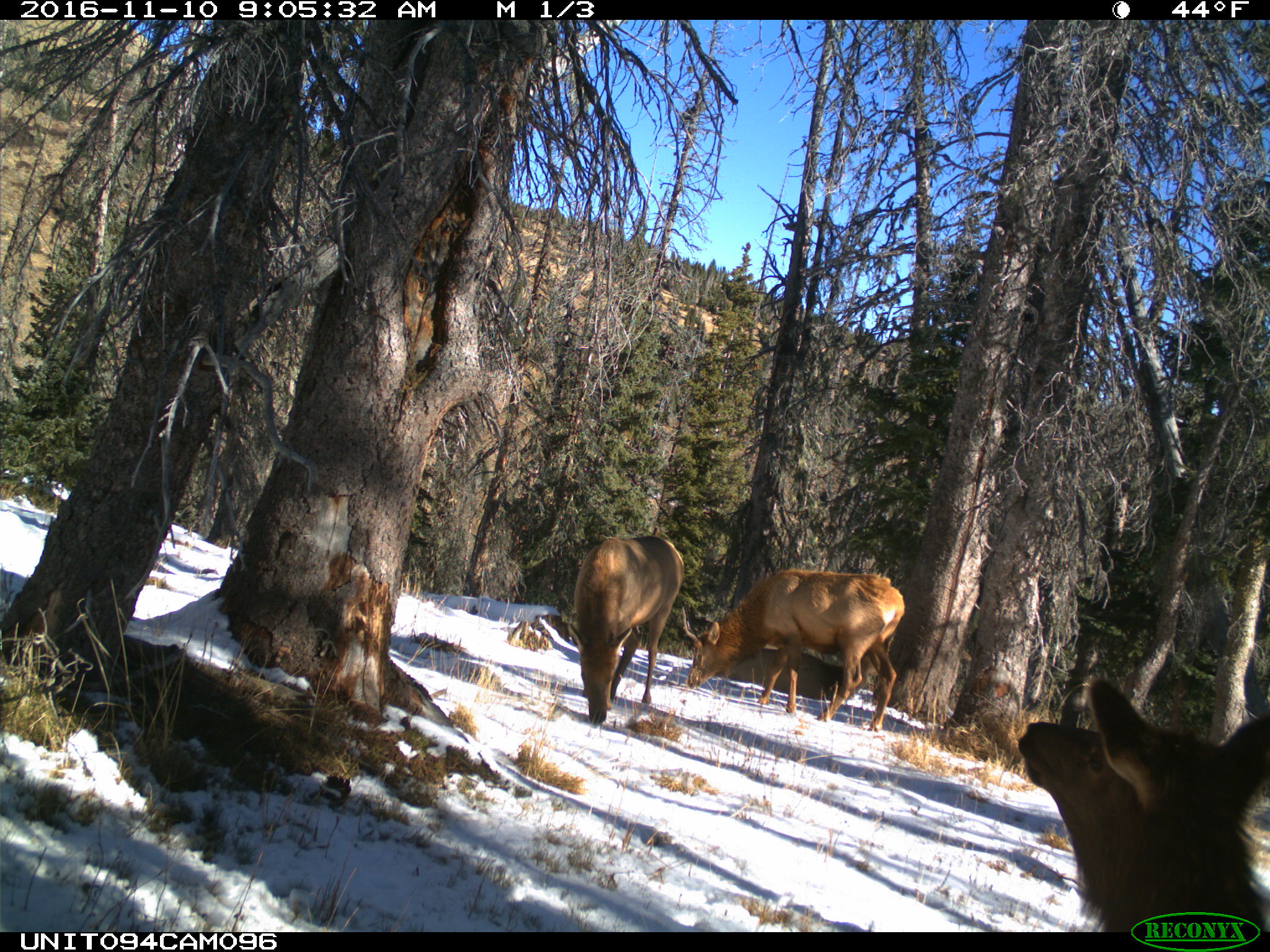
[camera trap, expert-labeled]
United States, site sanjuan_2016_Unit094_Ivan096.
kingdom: Animalia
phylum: Chordata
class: Mammalia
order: Artiodactyla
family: Cervidae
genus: Cervus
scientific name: Cervus elaphus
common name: red deer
Cervus elaphus (red deer).